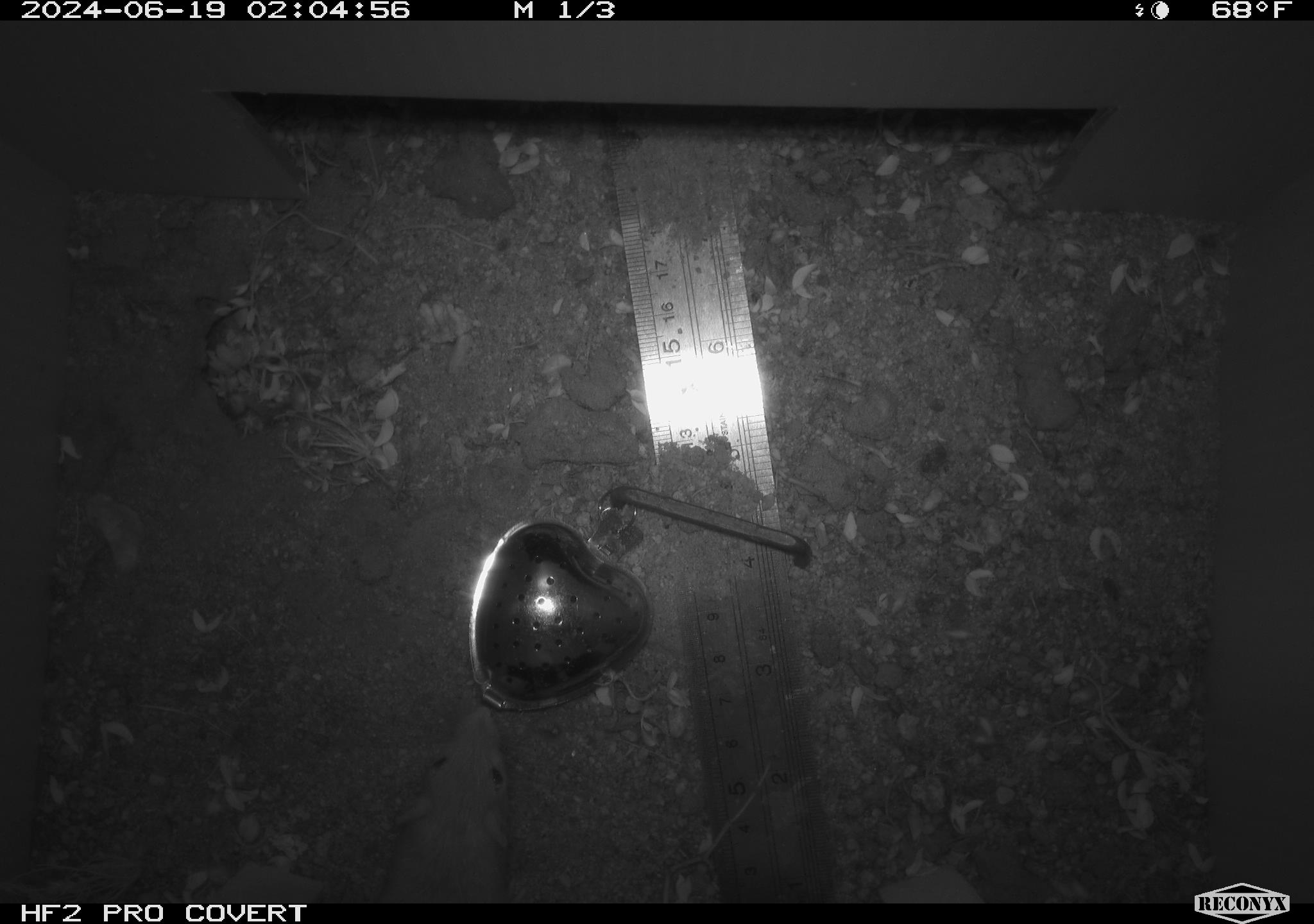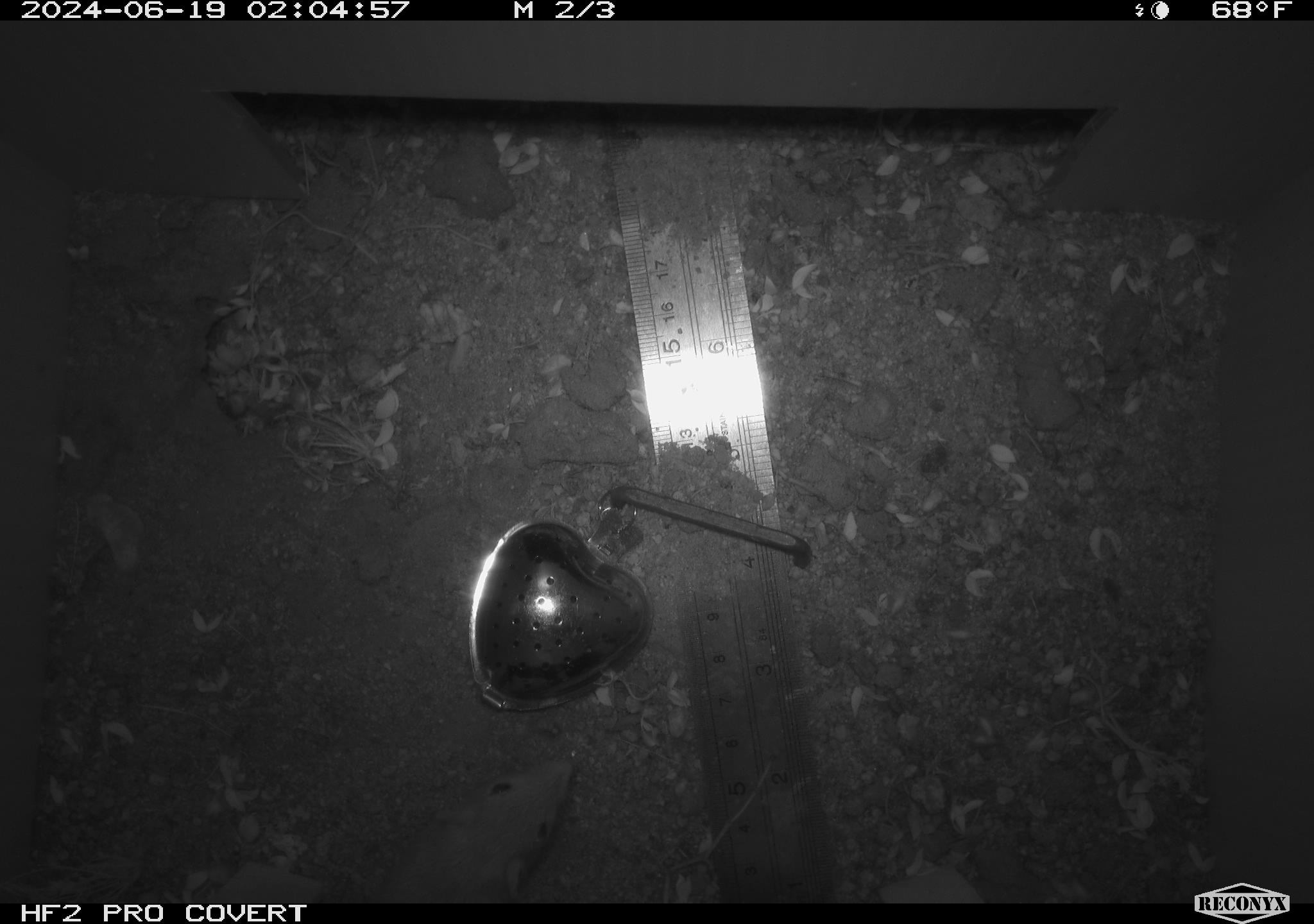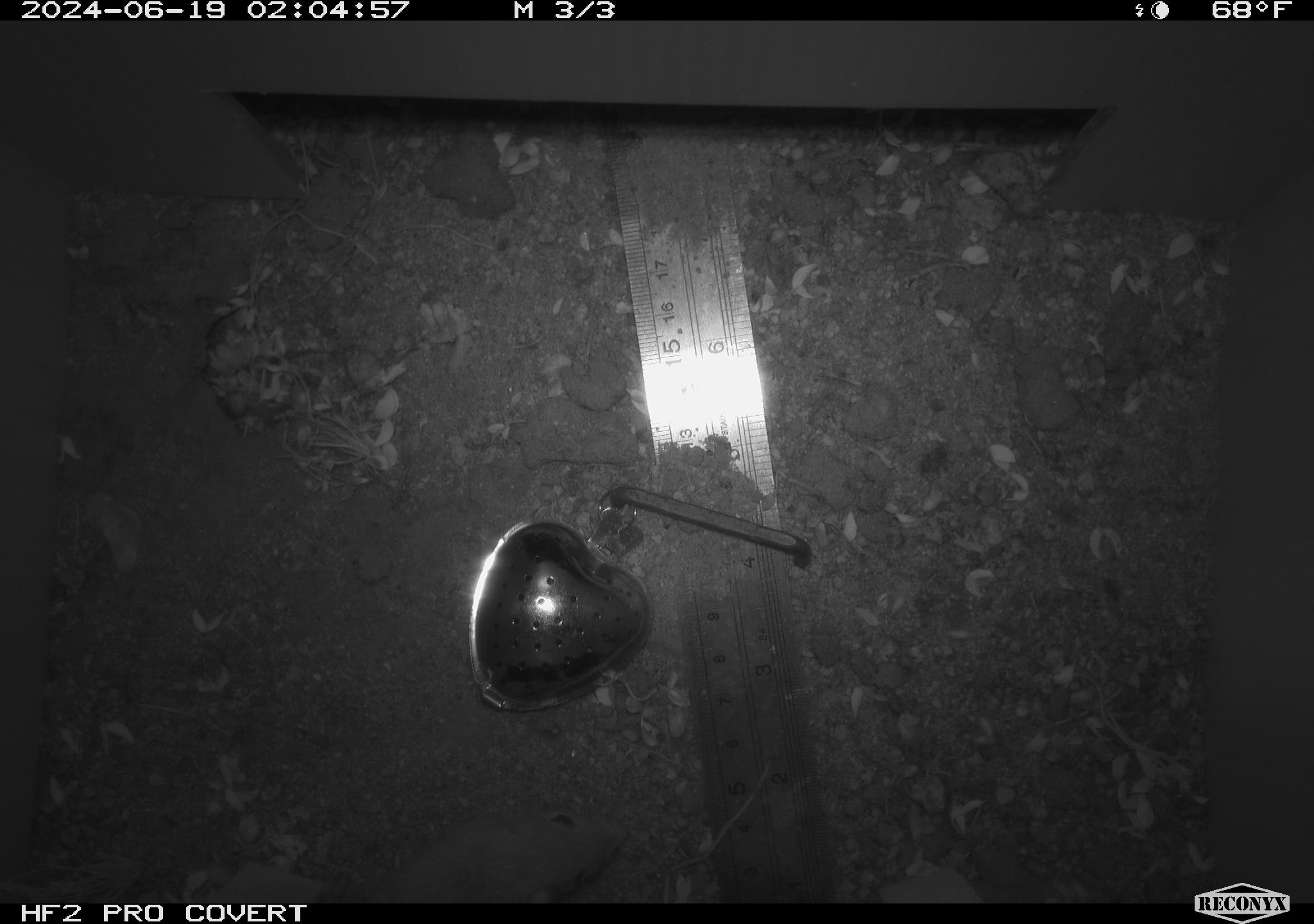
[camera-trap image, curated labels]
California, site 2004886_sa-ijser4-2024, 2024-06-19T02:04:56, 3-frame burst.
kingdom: Animalia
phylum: Chordata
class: Mammalia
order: Rodentia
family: Heteromyidae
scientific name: Heteromyidae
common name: kangaroo rats and pocket mice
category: heteromyidae family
Heteromyidae family (kangaroo rats and pocket mice) (Heteromyidae).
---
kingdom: Animalia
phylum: Chordata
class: Mammalia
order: Rodentia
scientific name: Rodentia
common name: woodrat or rat or mouse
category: woodrat or rat or mouse species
Woodrat or rat or mouse species (woodrat or rat or mouse) (Rodentia).